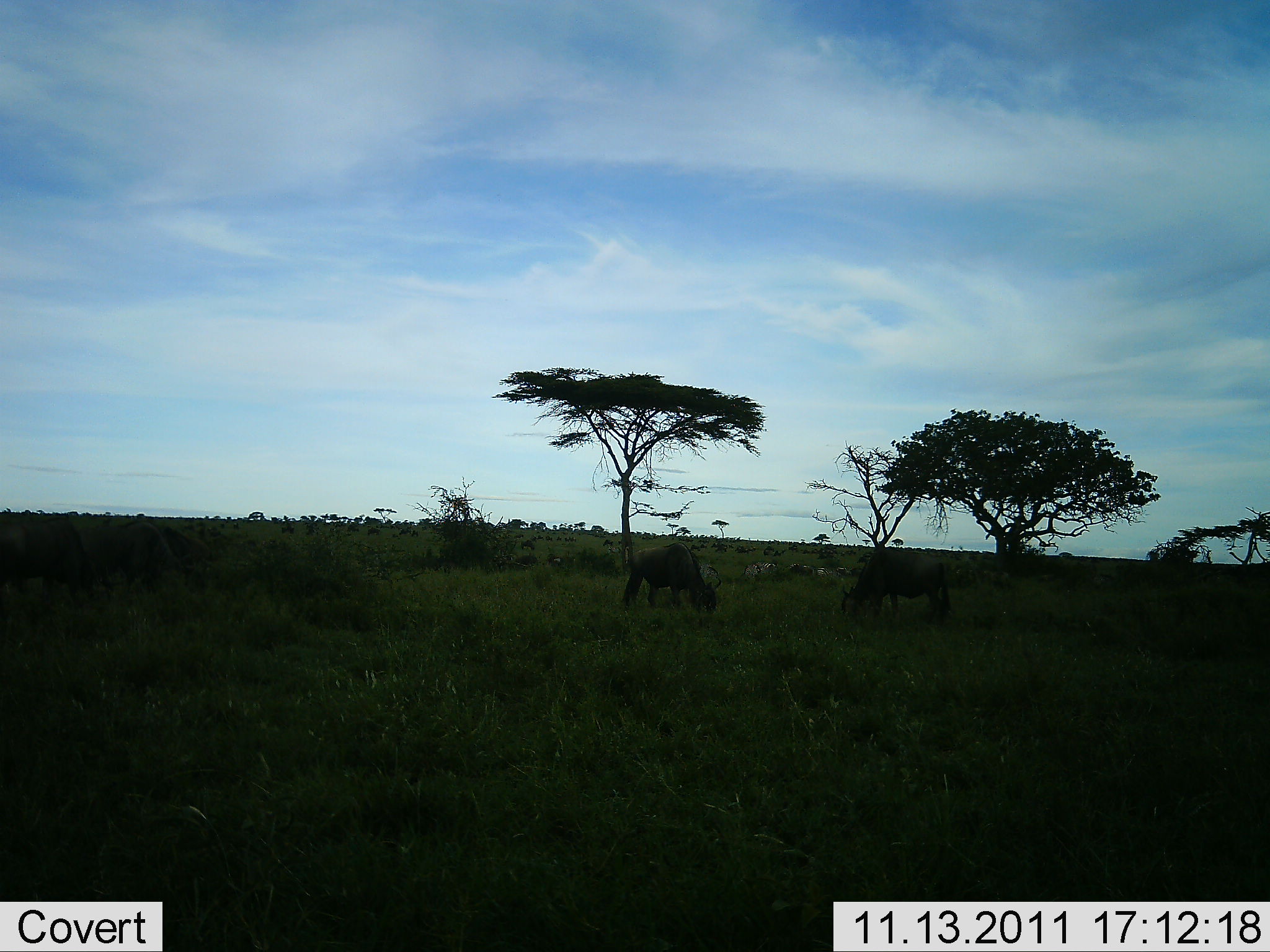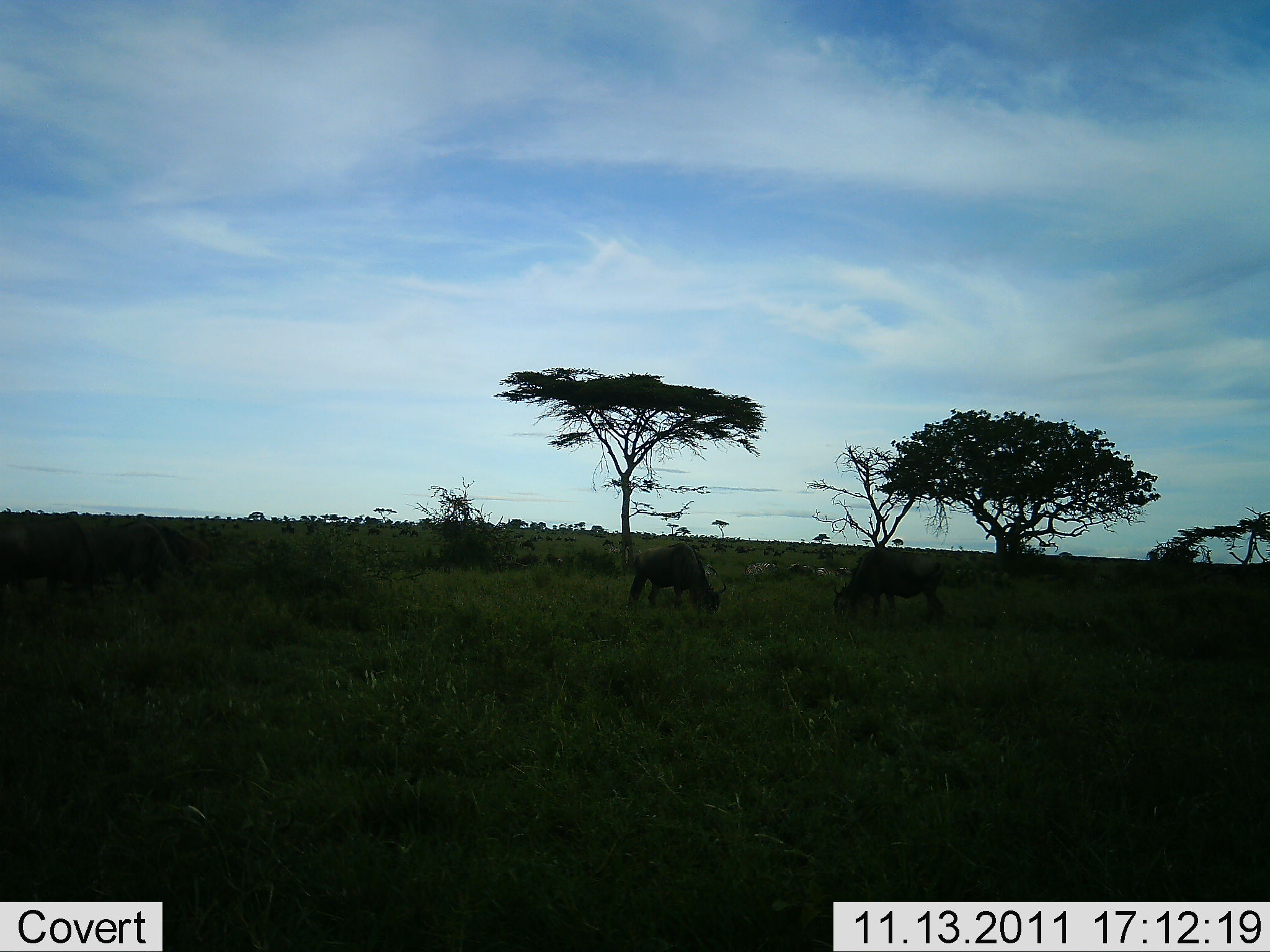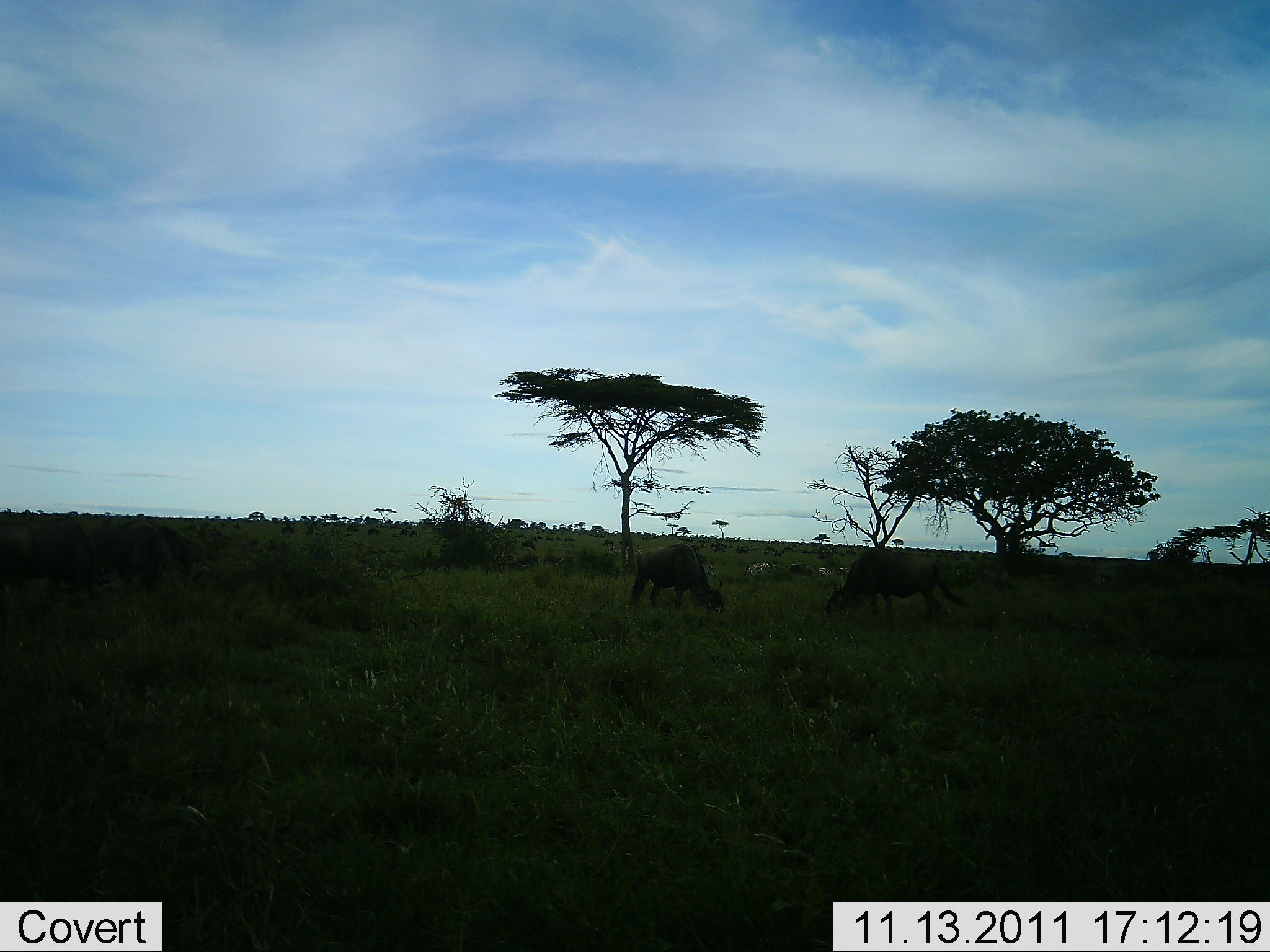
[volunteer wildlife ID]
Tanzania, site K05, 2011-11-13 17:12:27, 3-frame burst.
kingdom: Animalia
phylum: Chordata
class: Mammalia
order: Artiodactyla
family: Bovidae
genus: Connochaetes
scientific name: Connochaetes taurinus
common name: blue wildebeest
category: wildebeest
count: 2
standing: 13%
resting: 0%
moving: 0%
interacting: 0%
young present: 0%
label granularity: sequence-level